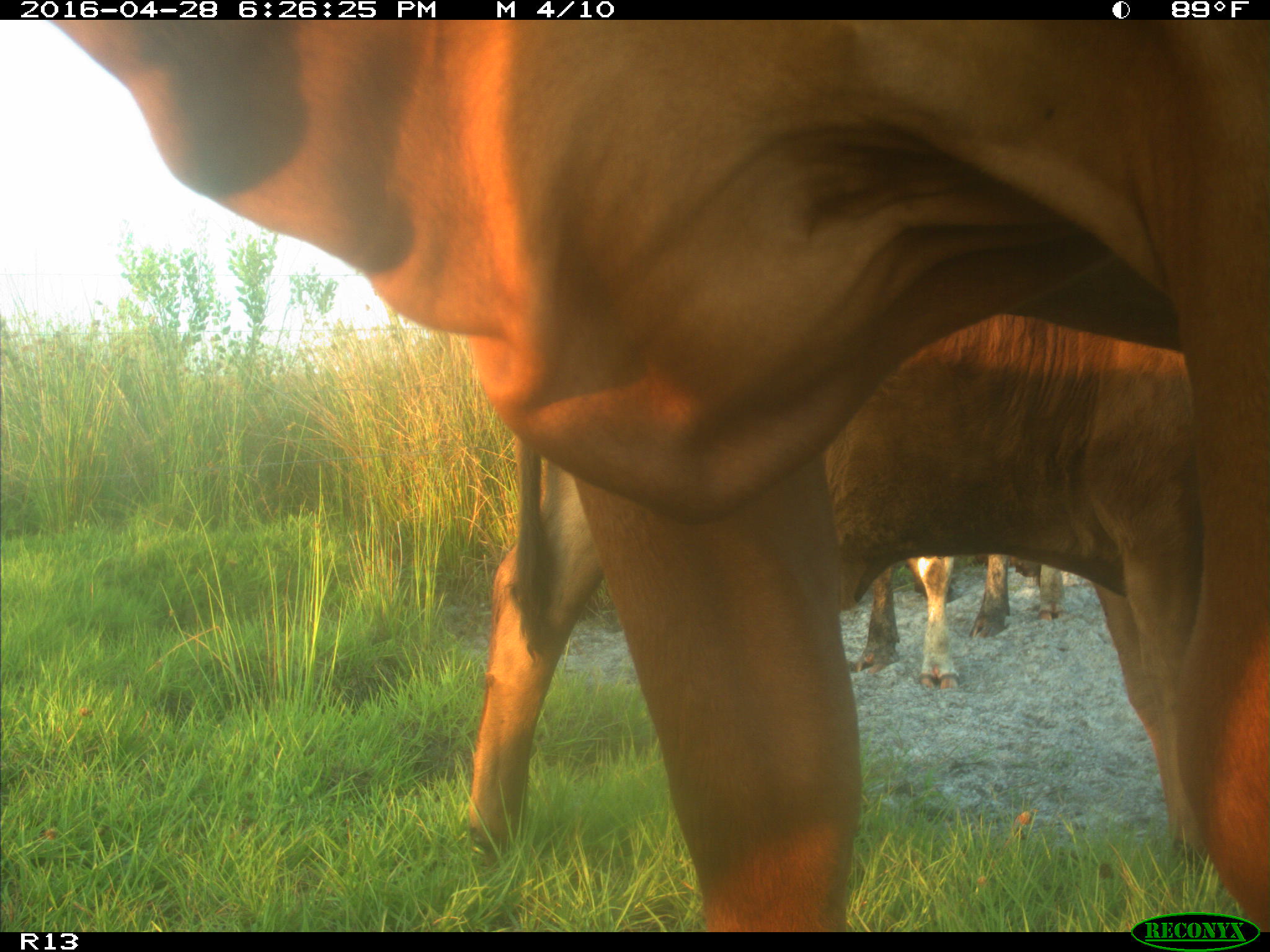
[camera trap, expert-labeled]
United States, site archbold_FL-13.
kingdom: Animalia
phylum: Chordata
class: Mammalia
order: Artiodactyla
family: Bovidae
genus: Bos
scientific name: Bos taurus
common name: domestic cow